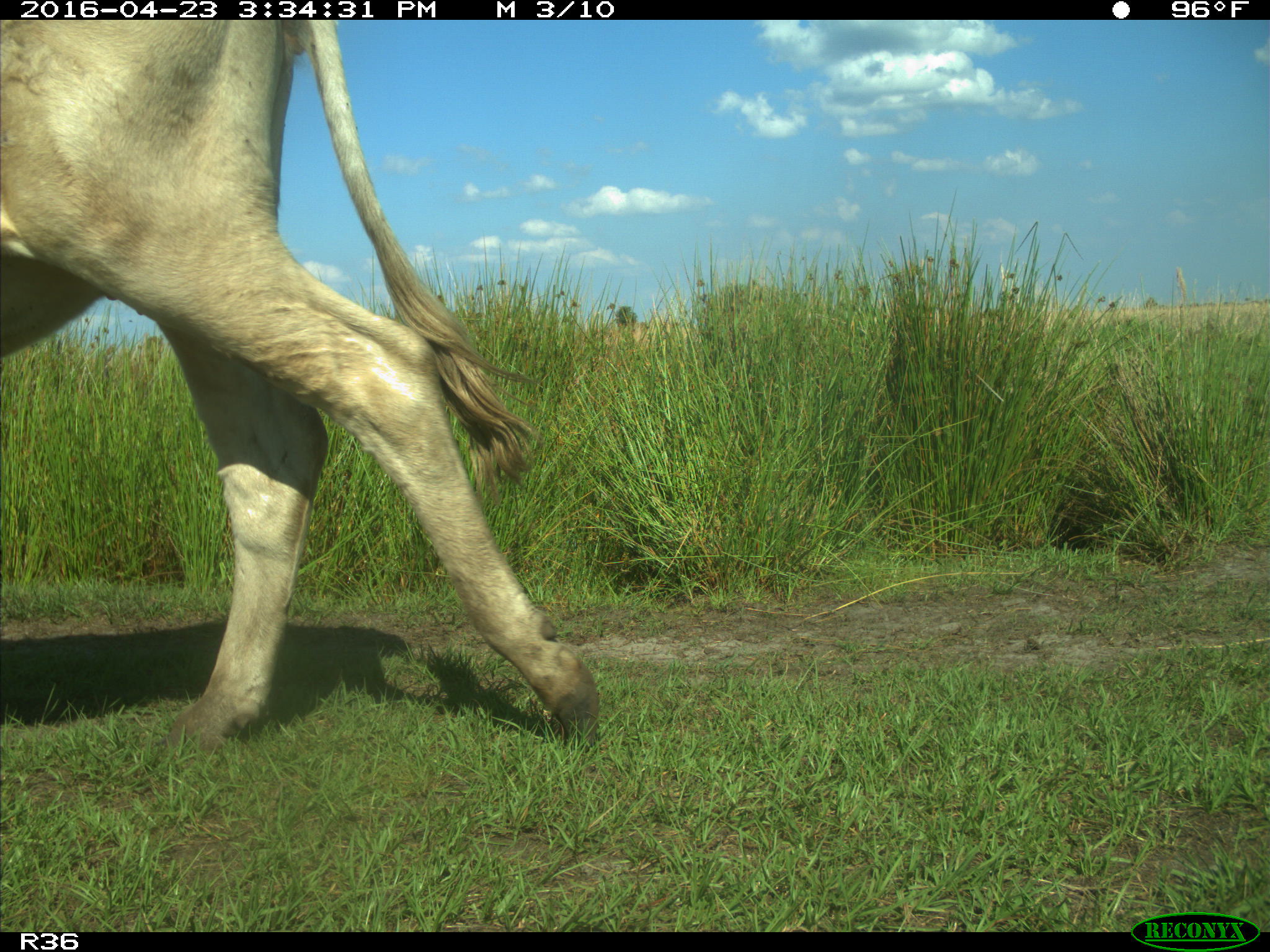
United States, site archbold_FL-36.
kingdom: Animalia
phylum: Chordata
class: Mammalia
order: Artiodactyla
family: Bovidae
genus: Bos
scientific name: Bos taurus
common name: domestic cow